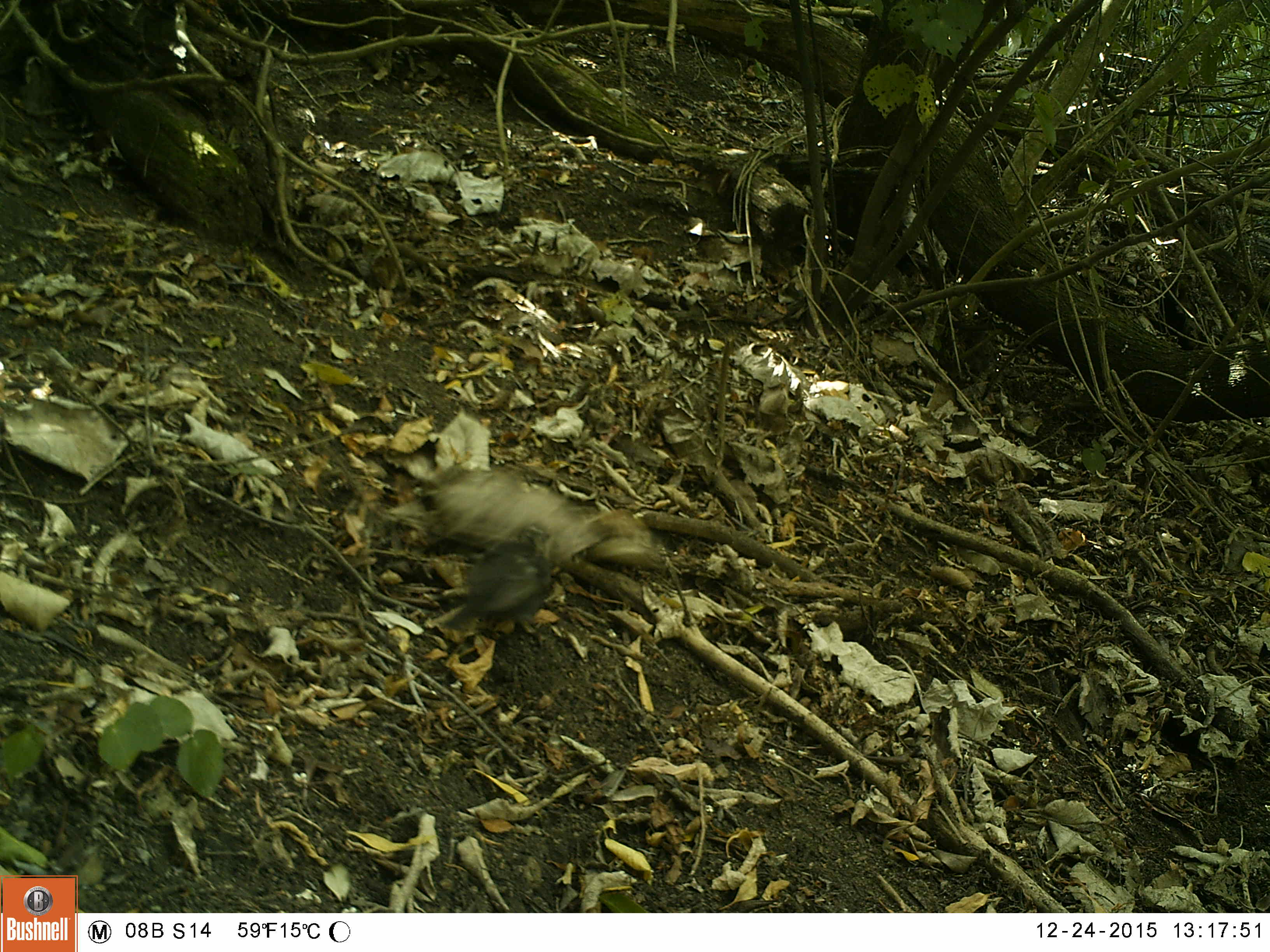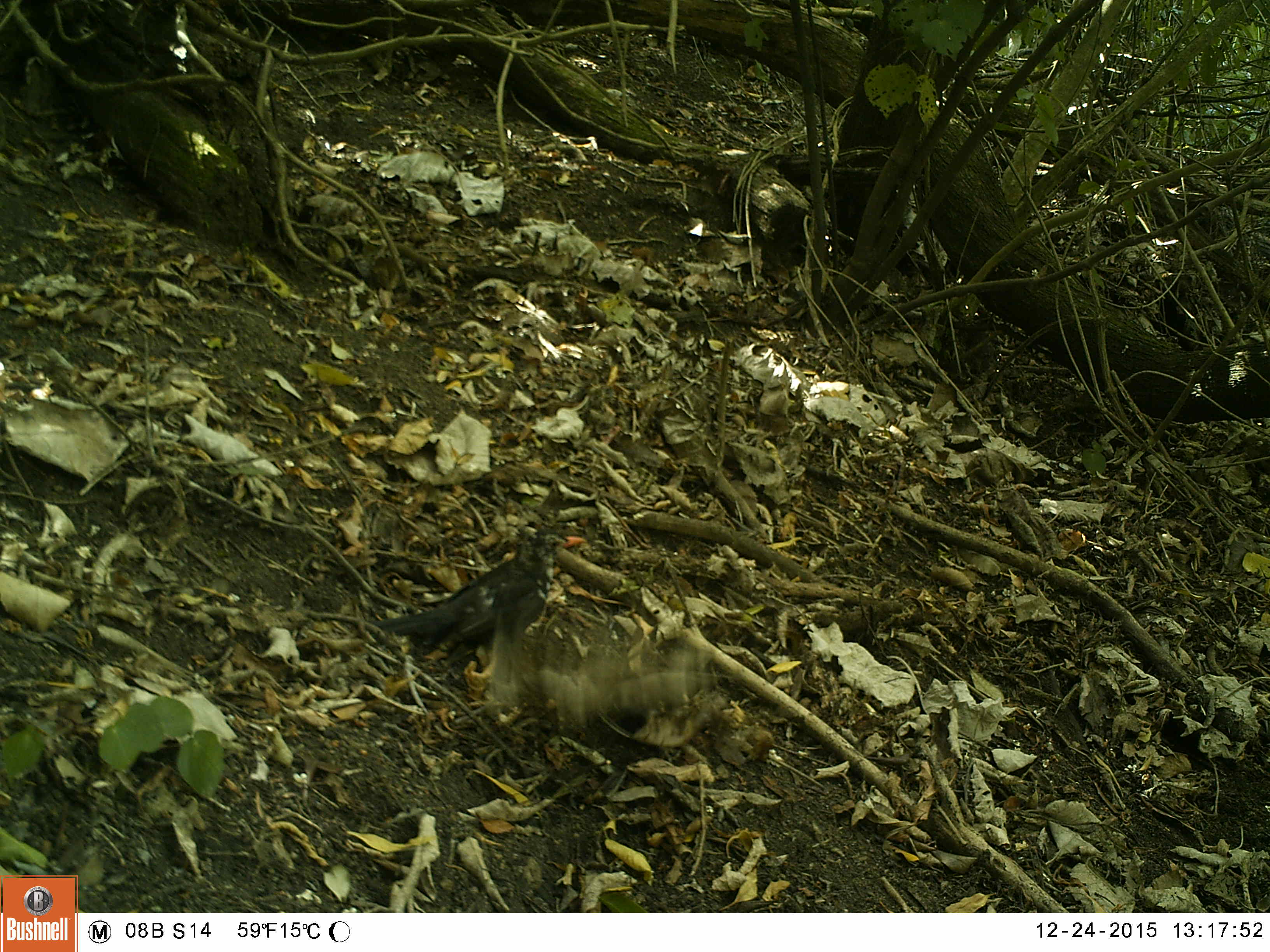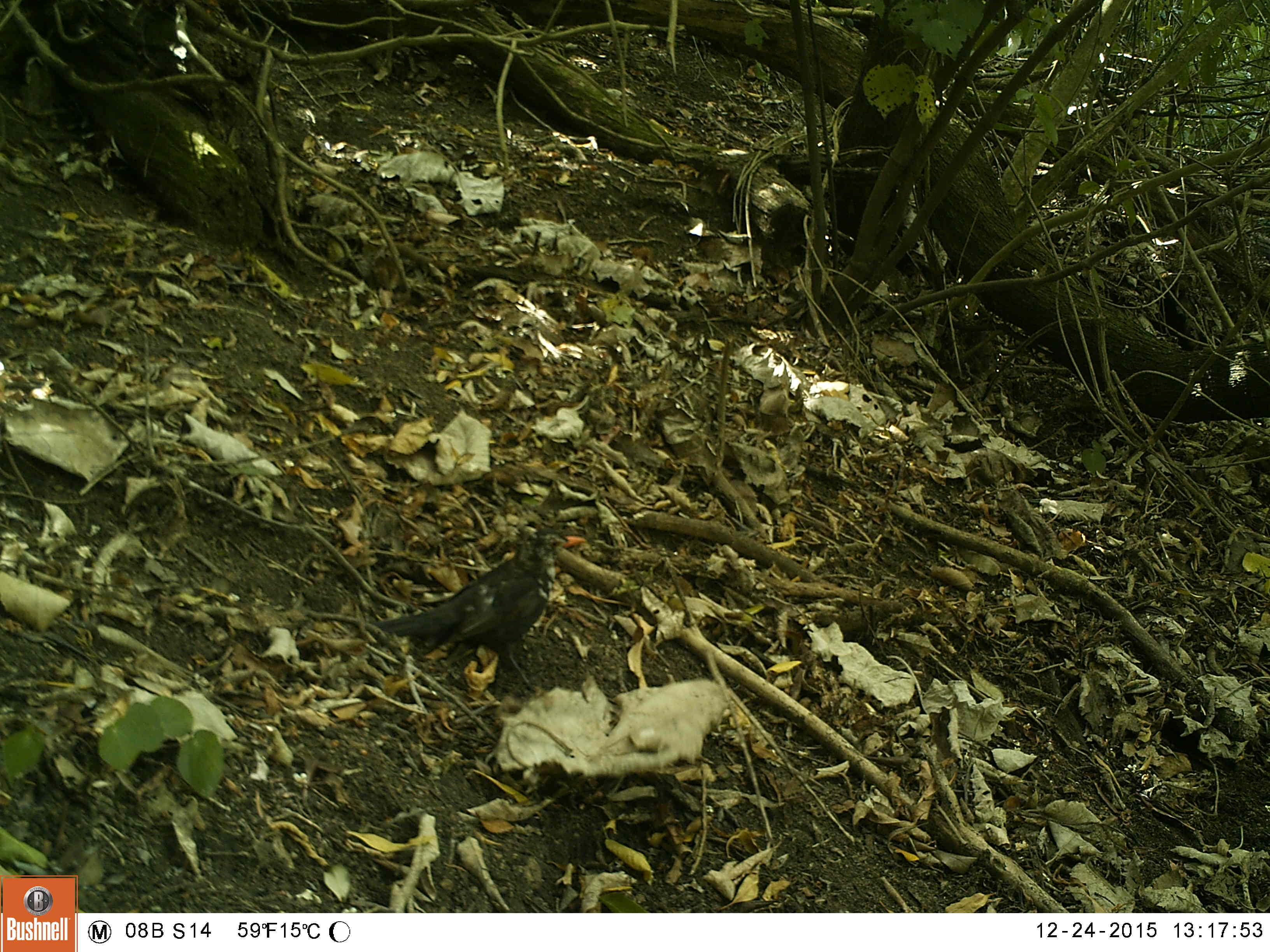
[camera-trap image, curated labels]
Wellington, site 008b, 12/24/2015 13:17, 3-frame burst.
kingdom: Animalia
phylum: Chordata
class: Aves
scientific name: Aves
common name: bird